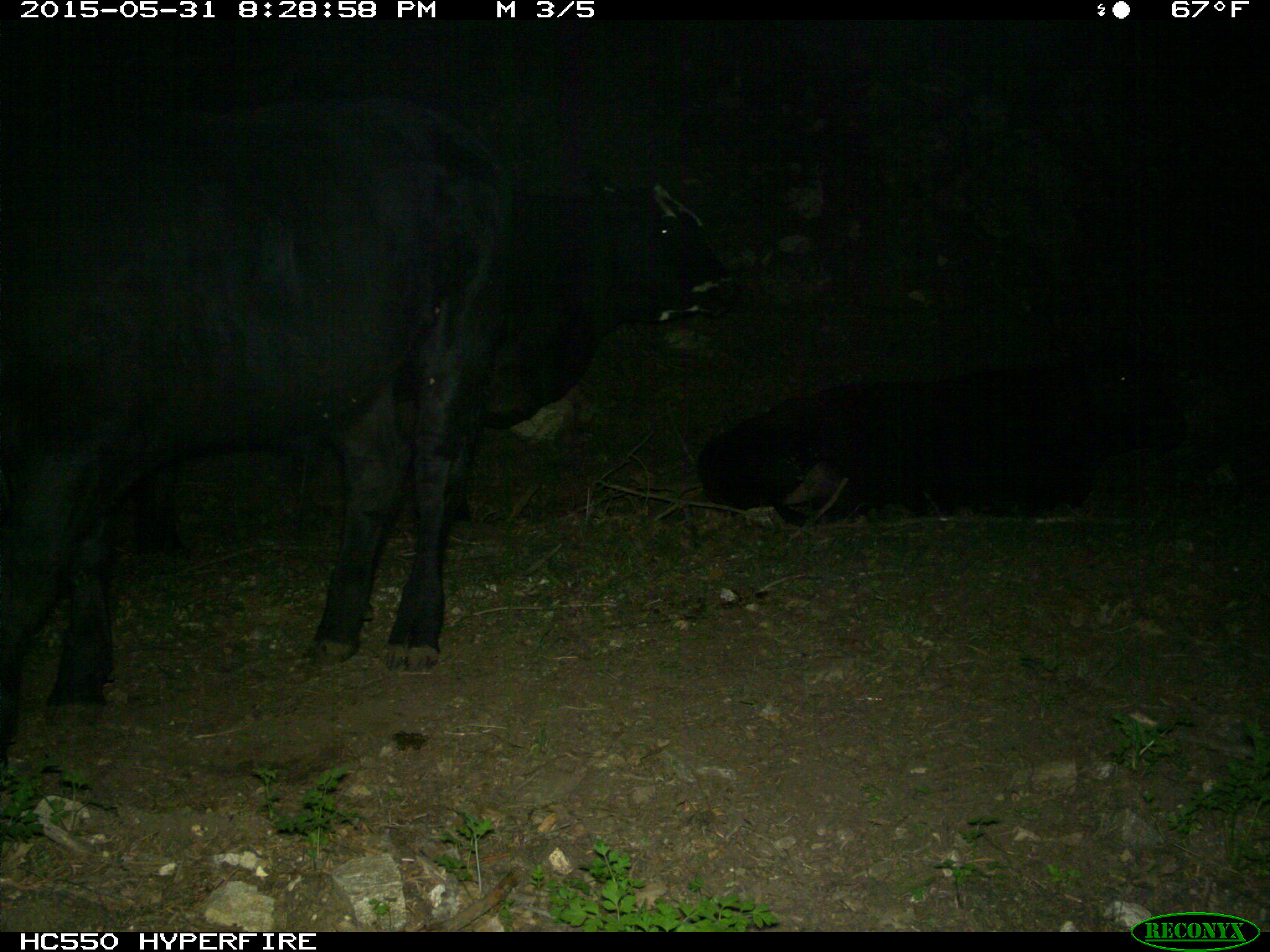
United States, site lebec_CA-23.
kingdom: Animalia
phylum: Chordata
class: Mammalia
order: Artiodactyla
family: Bovidae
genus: Bos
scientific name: Bos taurus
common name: domestic cow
Bos taurus (domestic cow).